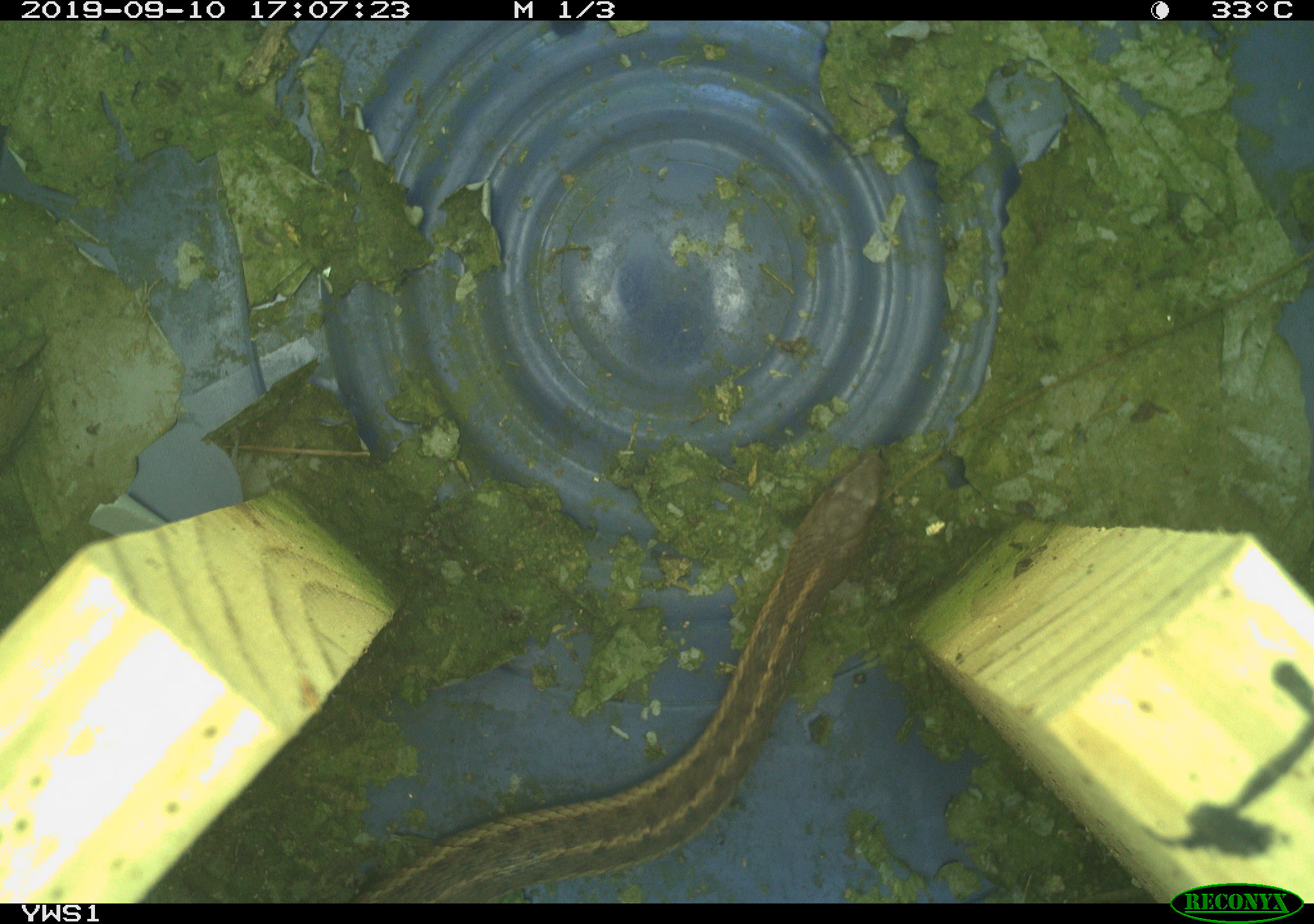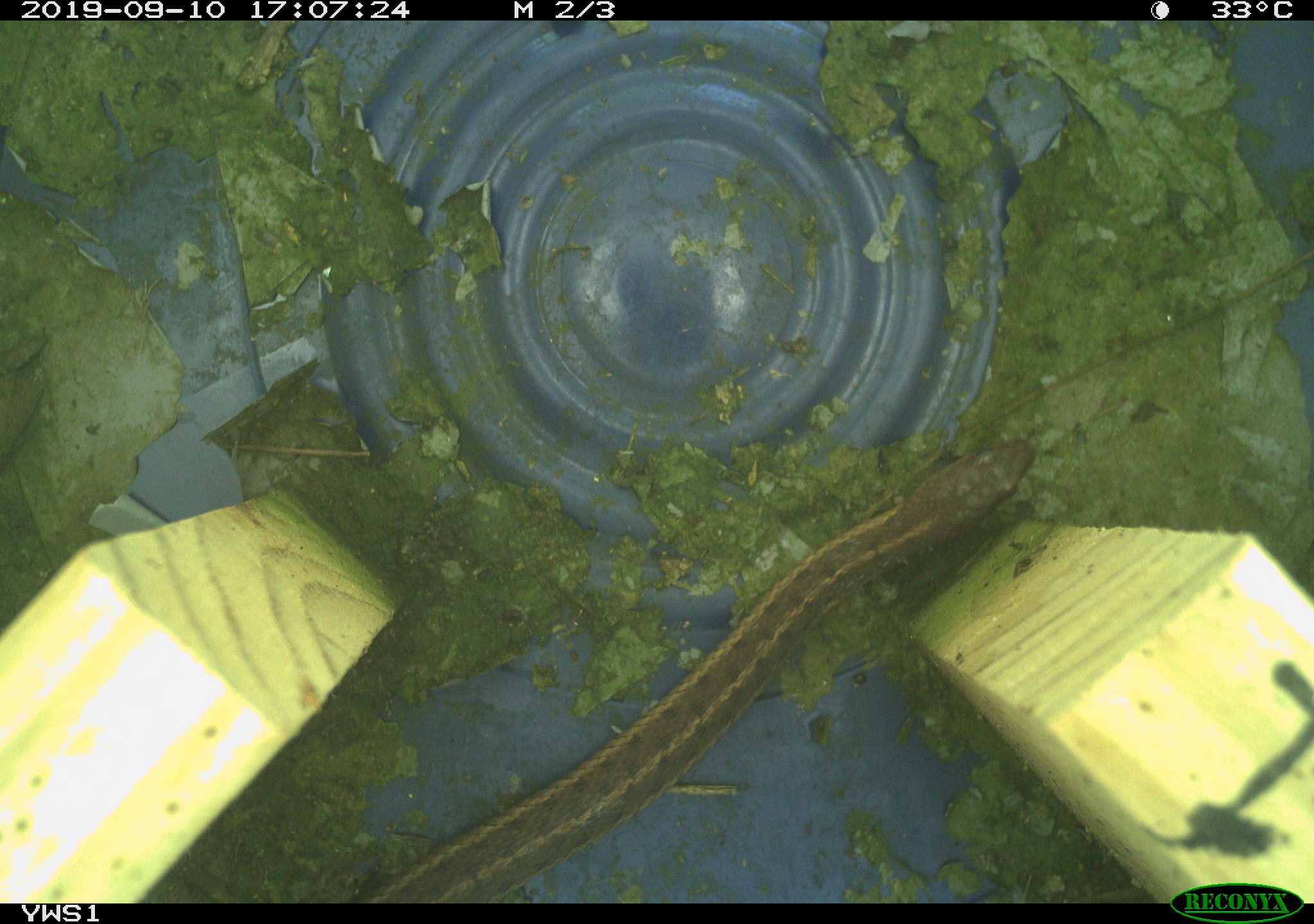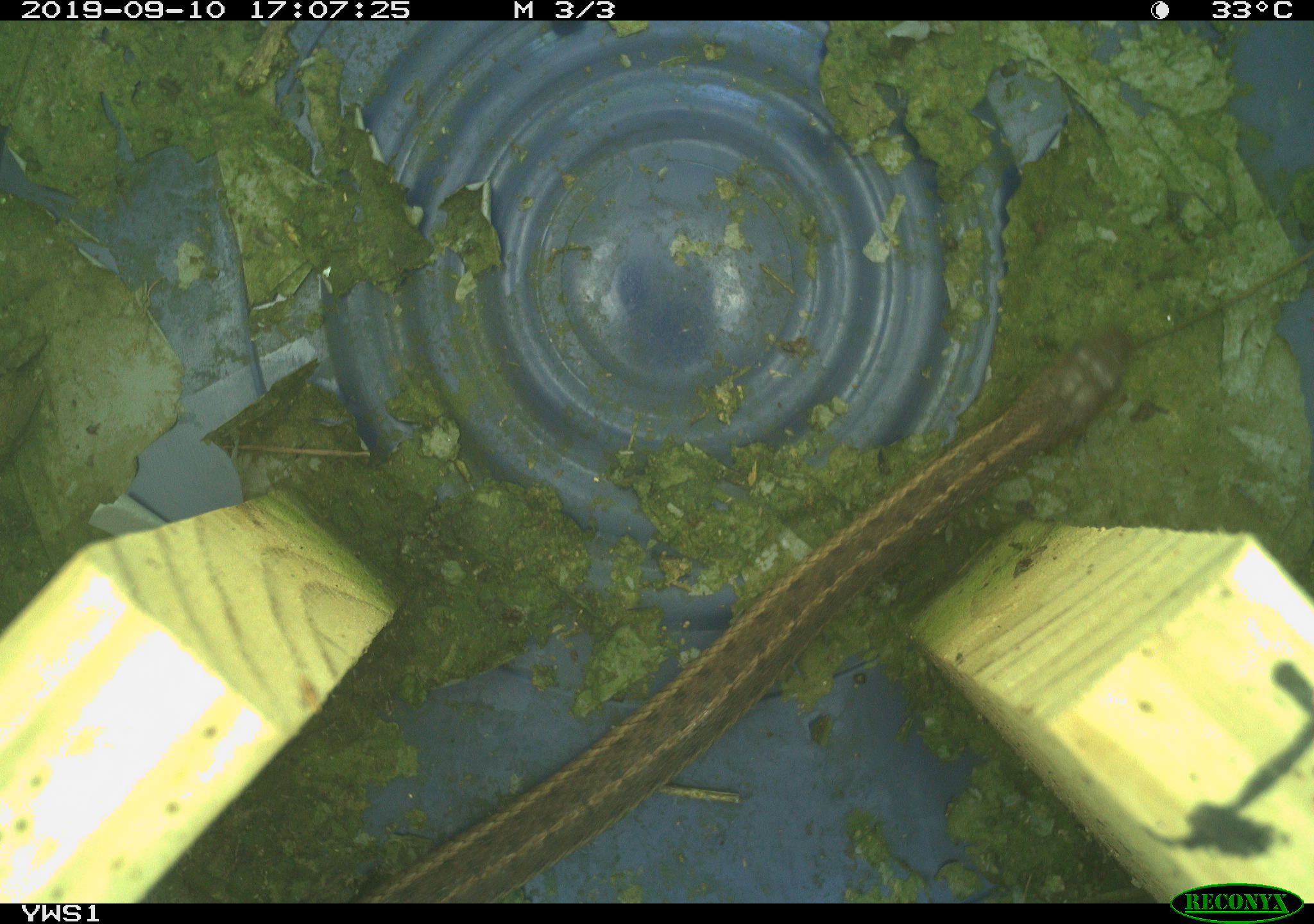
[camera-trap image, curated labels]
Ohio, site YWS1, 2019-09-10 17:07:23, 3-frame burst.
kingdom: Animalia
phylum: Chordata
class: Reptilia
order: Squamata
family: Colubridae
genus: Thamnophis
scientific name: Thamnophis sirtalis sirtalis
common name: eastern gartersnake